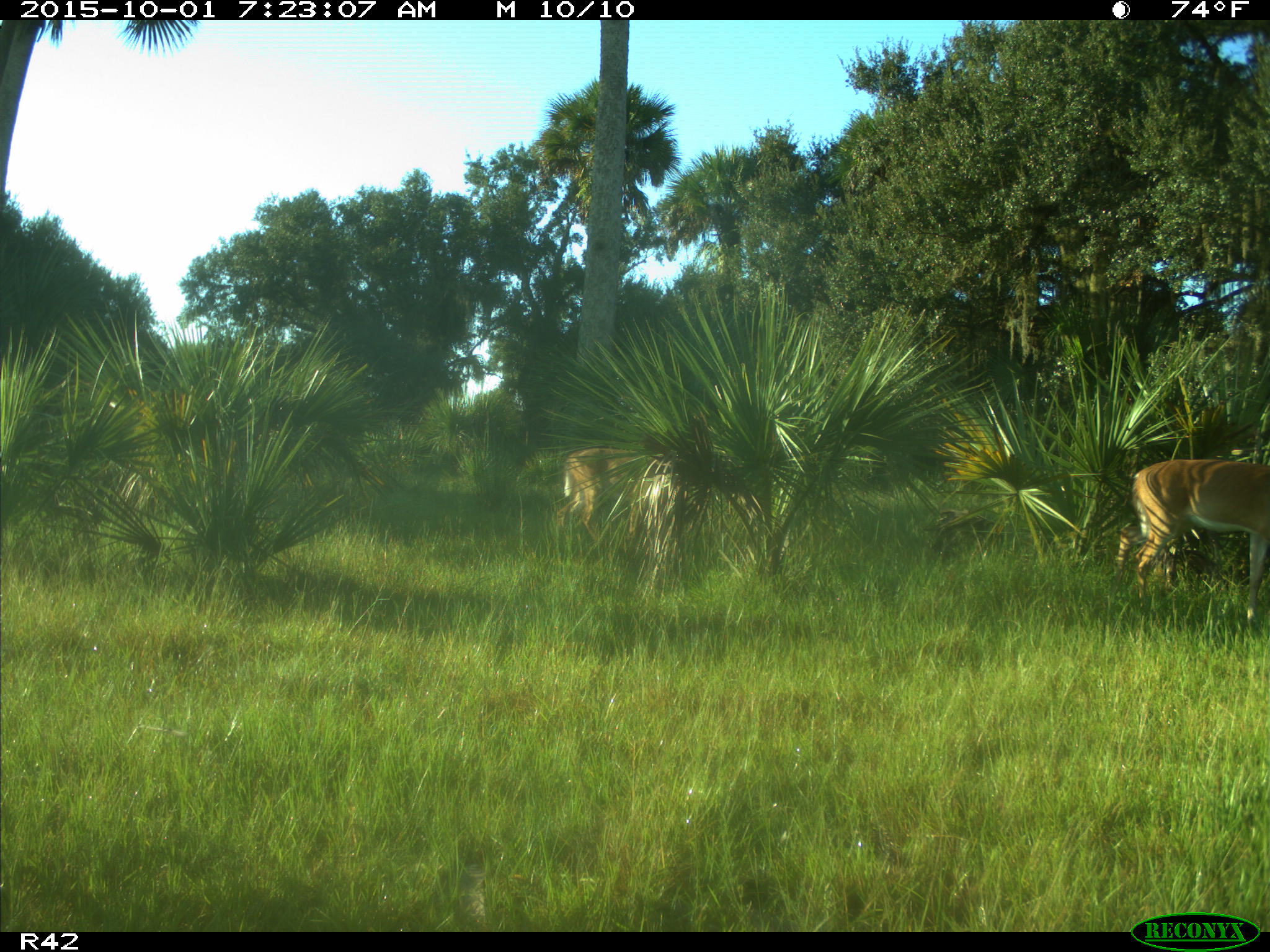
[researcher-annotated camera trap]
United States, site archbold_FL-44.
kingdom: Animalia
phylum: Chordata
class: Mammalia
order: Artiodactyla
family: Cervidae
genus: Odocoileus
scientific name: Odocoileus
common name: deer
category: unidentified deer